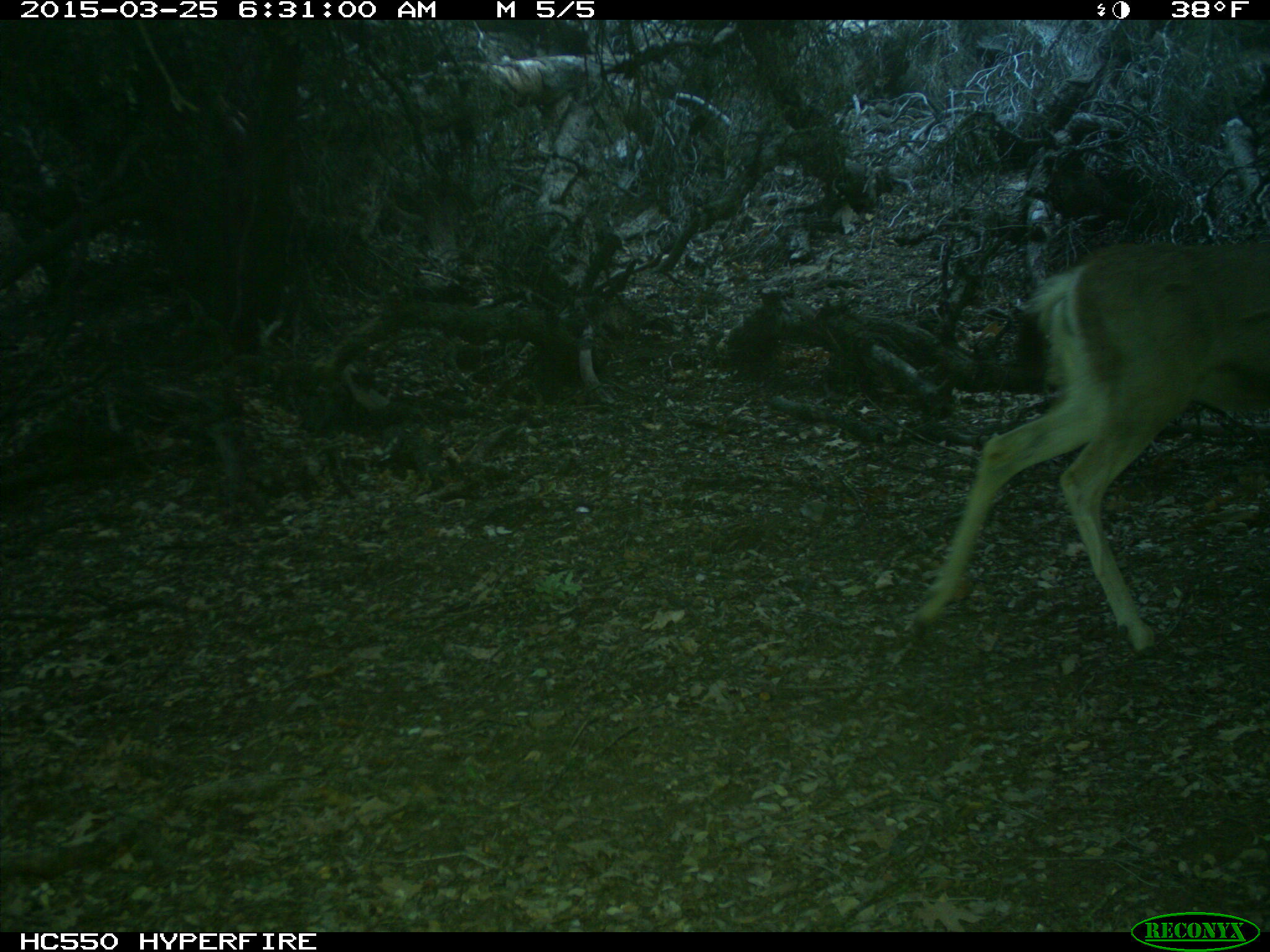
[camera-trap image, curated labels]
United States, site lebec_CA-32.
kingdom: Animalia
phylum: Chordata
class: Mammalia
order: Artiodactyla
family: Cervidae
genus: Odocoileus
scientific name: Odocoileus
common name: deer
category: unidentified deer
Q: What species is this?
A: Unidentified deer (deer) (Odocoileus).